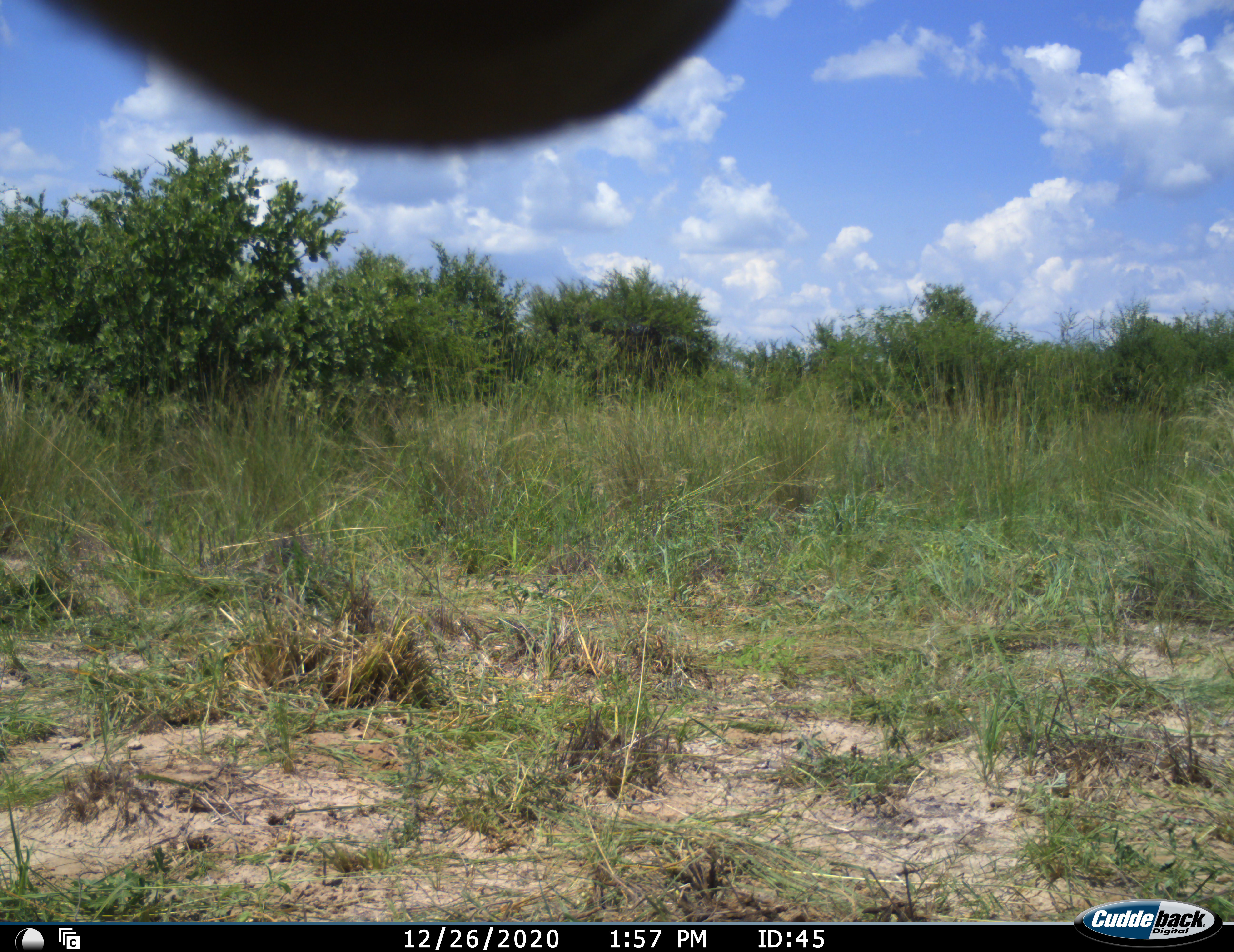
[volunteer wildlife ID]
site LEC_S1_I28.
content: unidentified animal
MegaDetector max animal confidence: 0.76